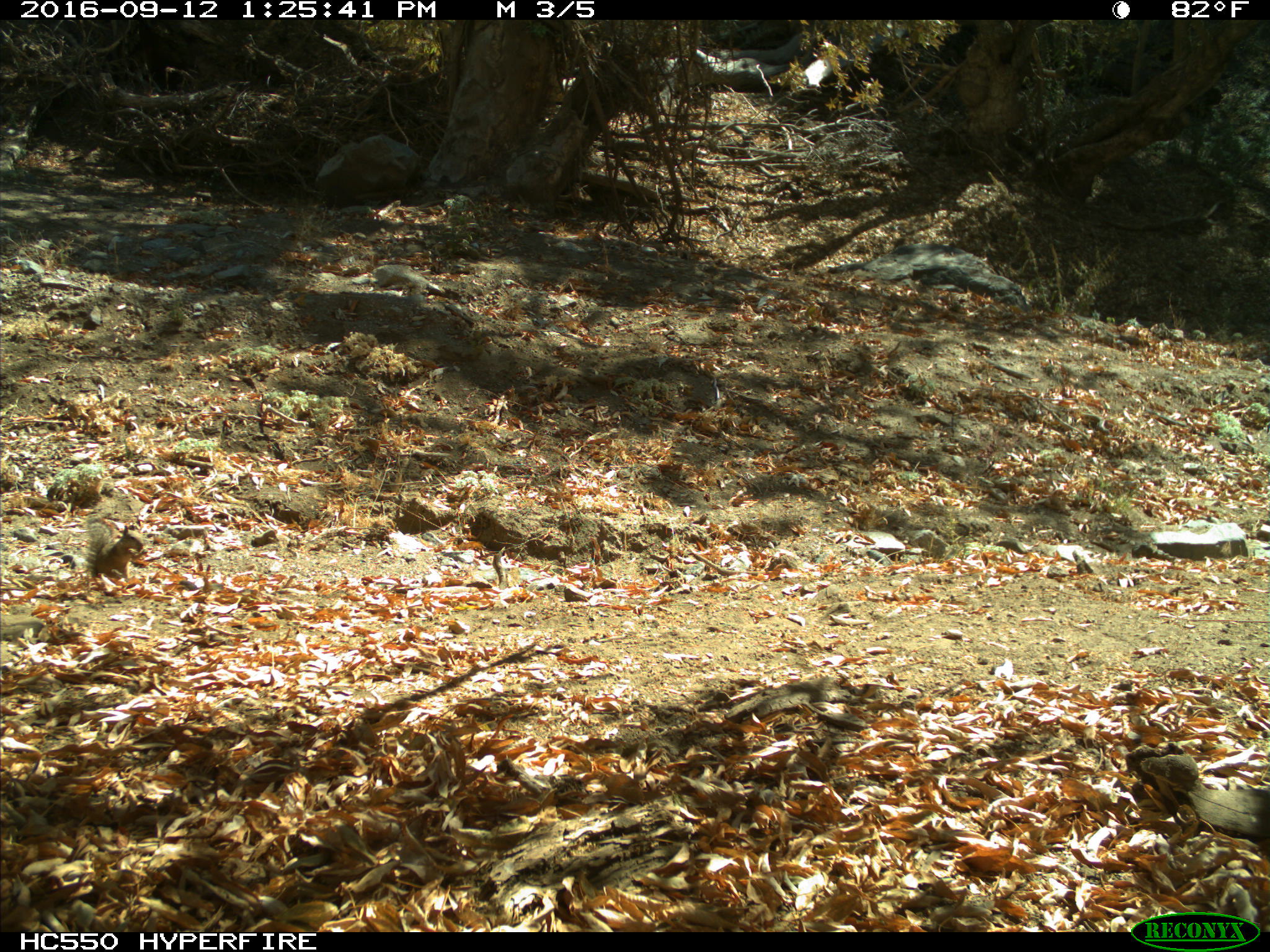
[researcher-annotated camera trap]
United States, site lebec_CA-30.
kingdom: Animalia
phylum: Chordata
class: Mammalia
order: Rodentia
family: Sciuridae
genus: Otospermophilus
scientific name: Otospermophilus beecheyi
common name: california ground squirrel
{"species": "Otospermophilus beecheyi (california ground squirrel)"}